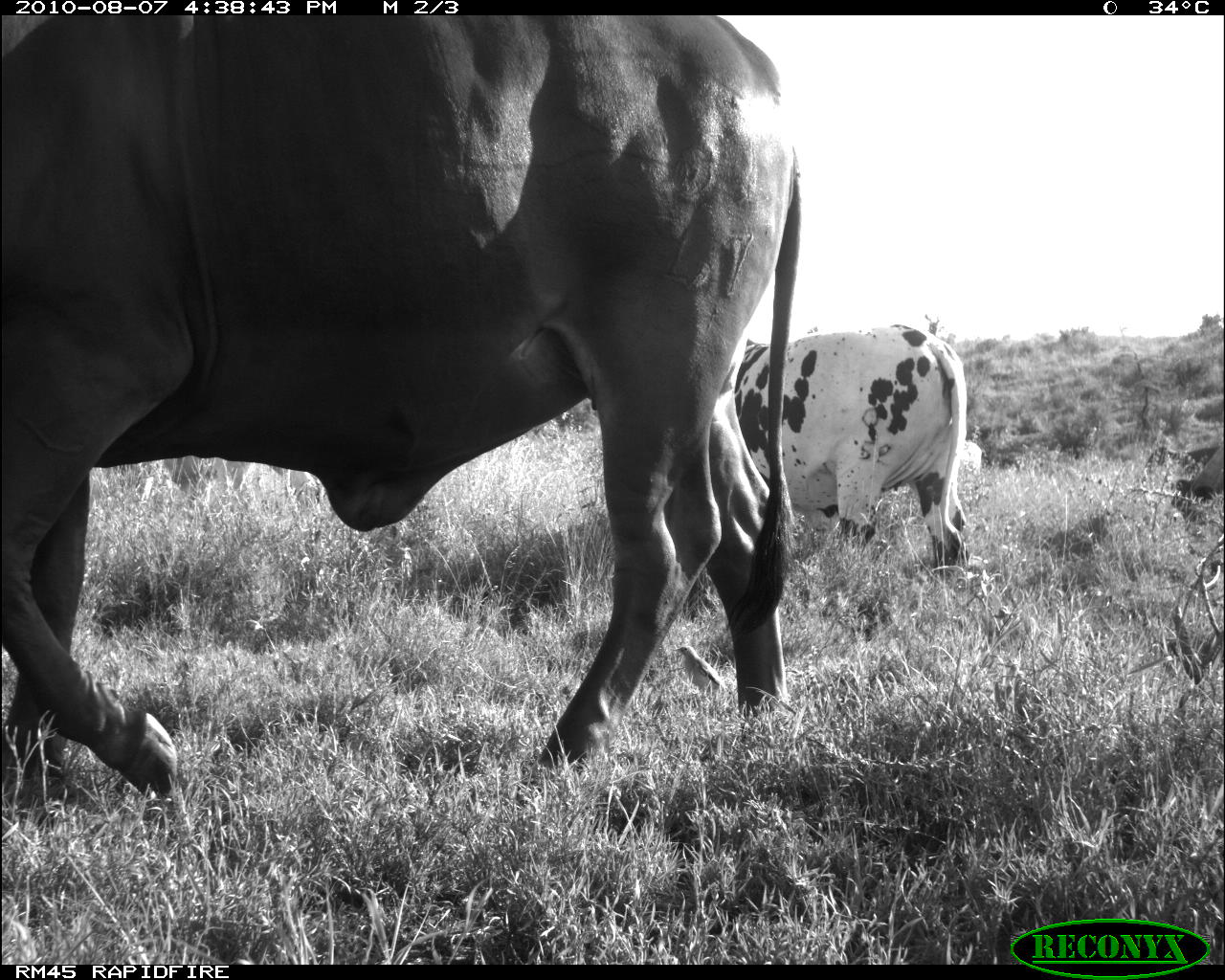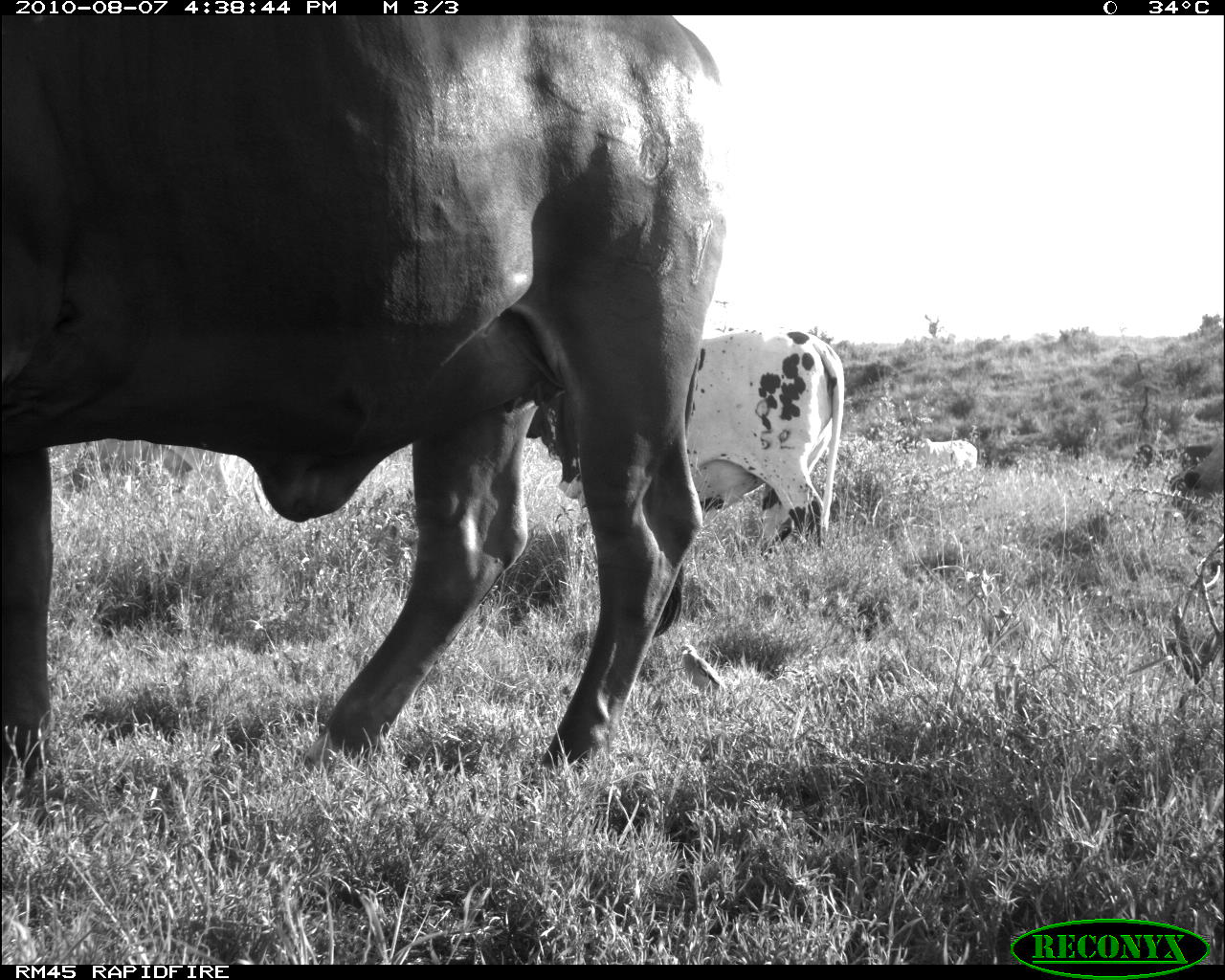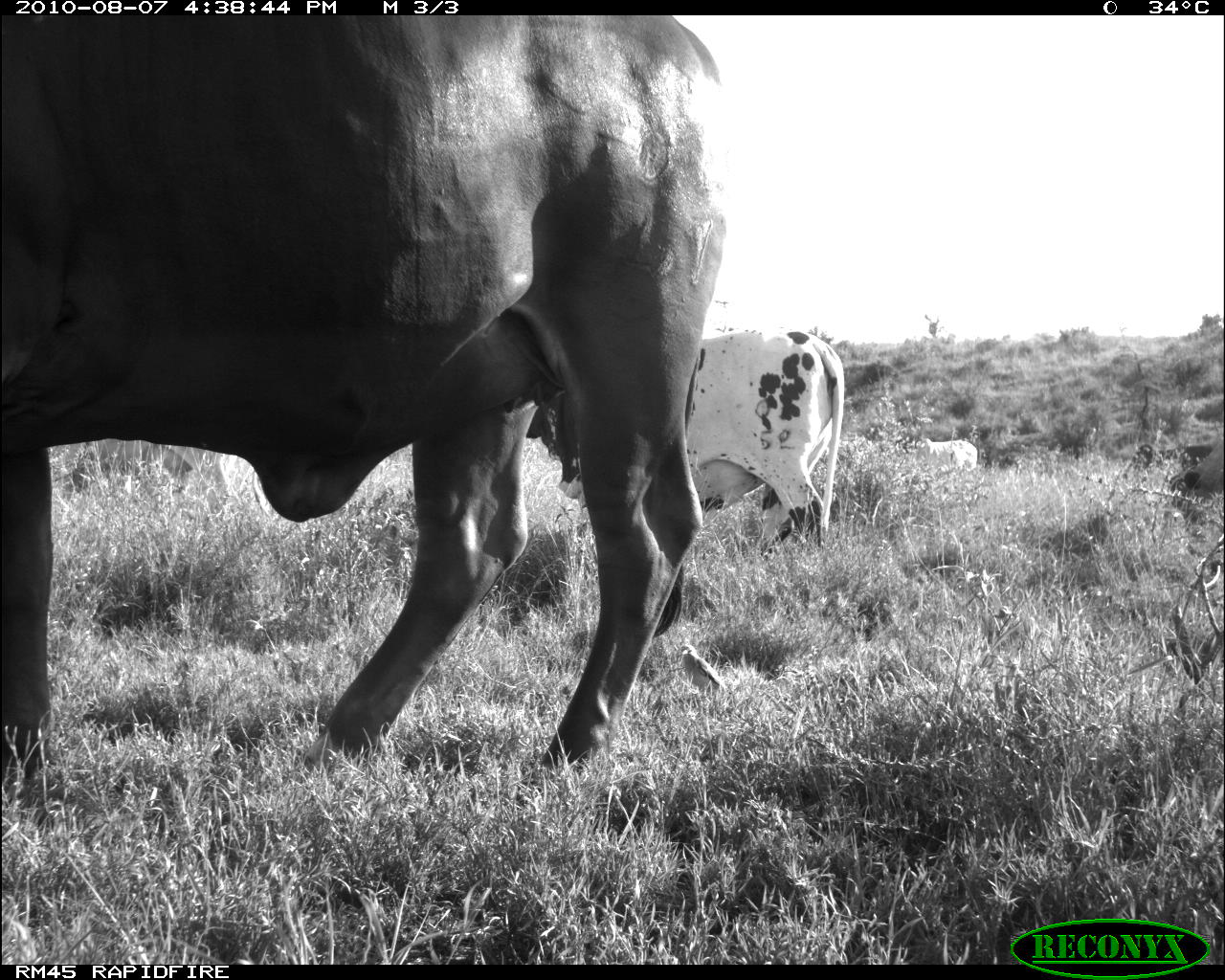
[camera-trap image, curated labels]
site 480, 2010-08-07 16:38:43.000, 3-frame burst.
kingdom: Animalia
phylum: Chordata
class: Aves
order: Passeriformes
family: Buphagidae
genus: Buphagus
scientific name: Buphagus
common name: oxpeckers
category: buphagus sp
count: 1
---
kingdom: Animalia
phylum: Chordata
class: Mammalia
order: Artiodactyla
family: Bovidae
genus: Bos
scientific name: Bos taurus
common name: domestic cattle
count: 5